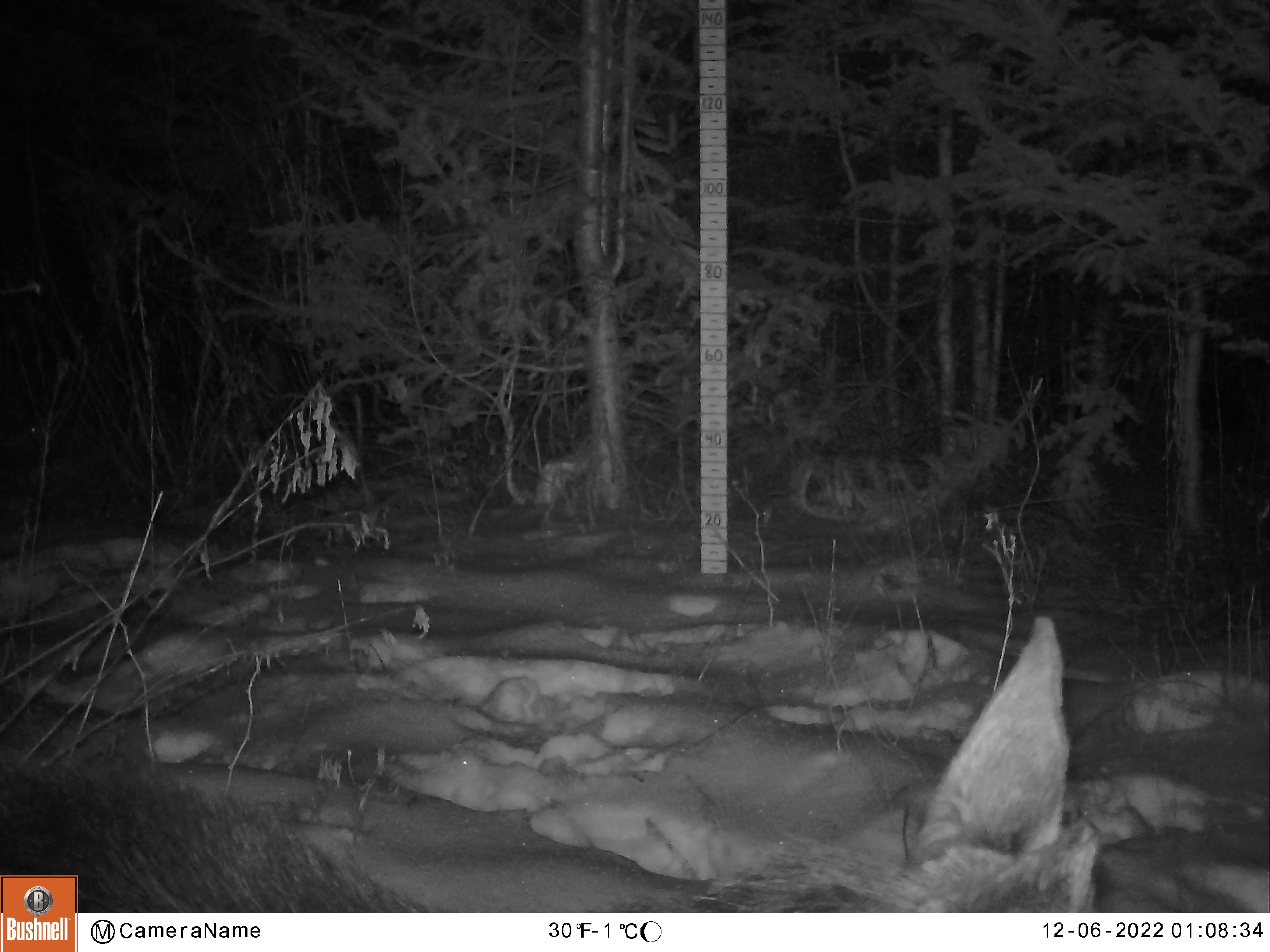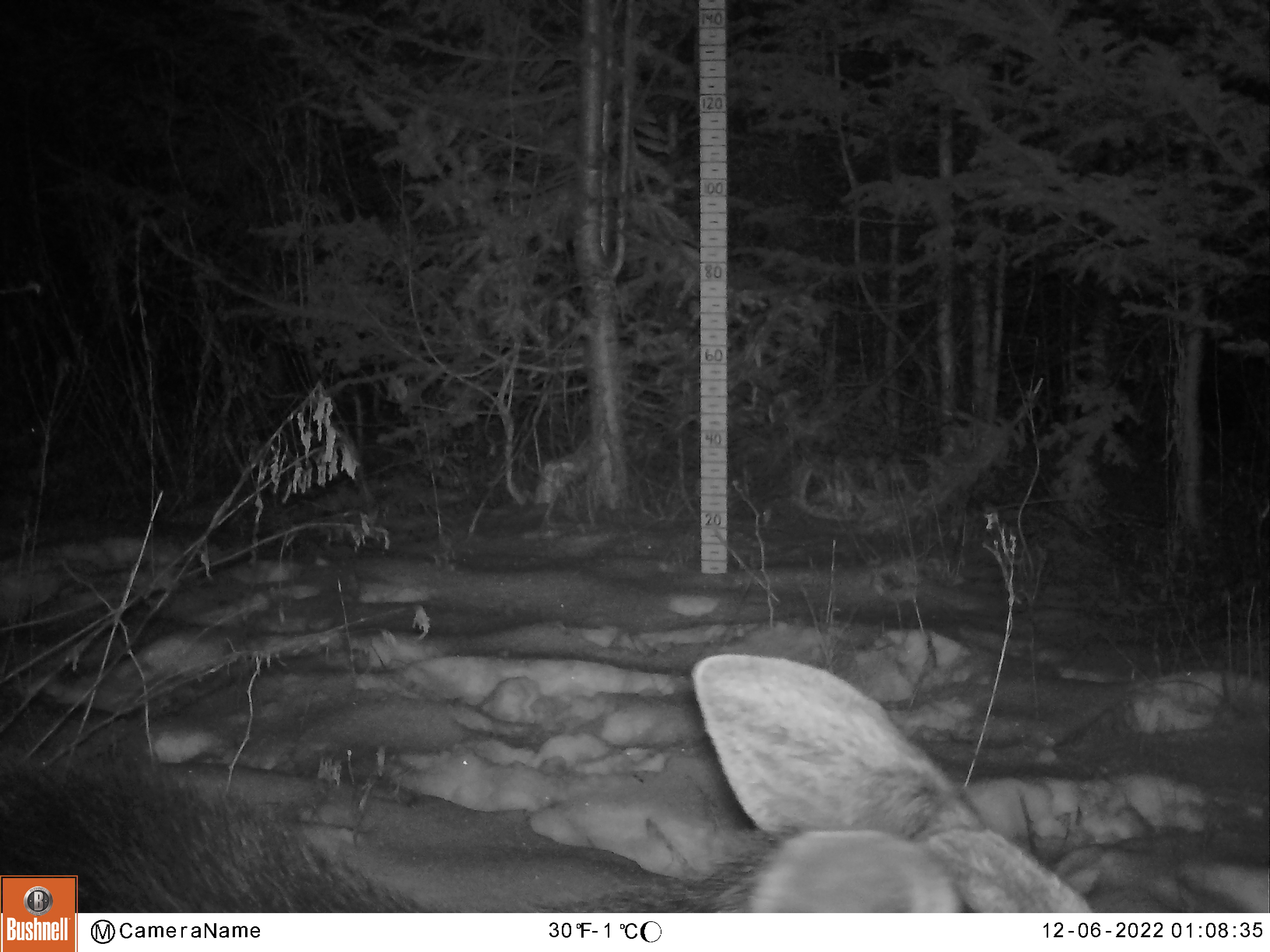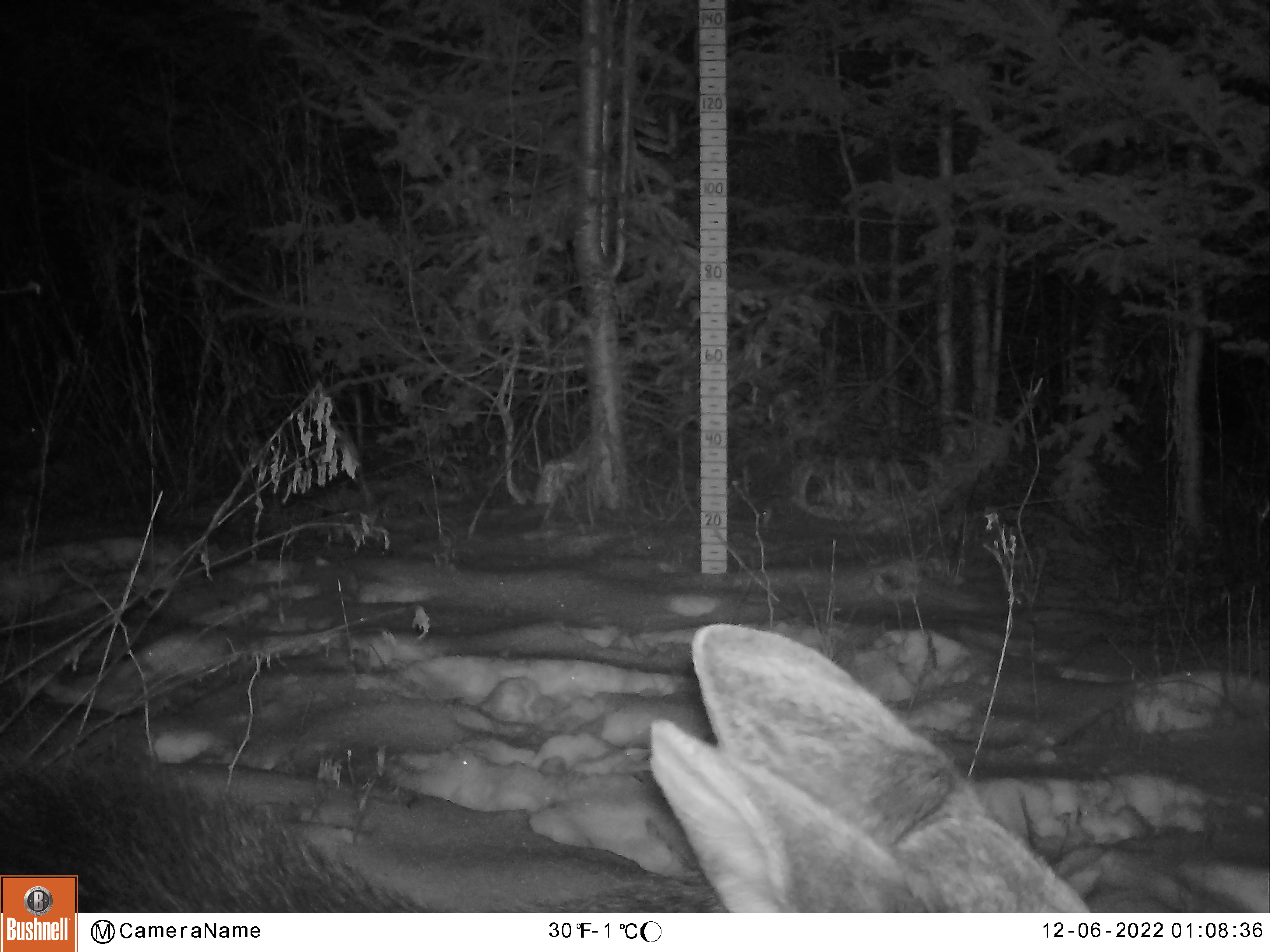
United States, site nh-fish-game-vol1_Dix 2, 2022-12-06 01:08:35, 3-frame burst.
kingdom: Animalia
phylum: Chordata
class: Mammalia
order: Artiodactyla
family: Cervidae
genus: Alces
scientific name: Alces alces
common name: moose